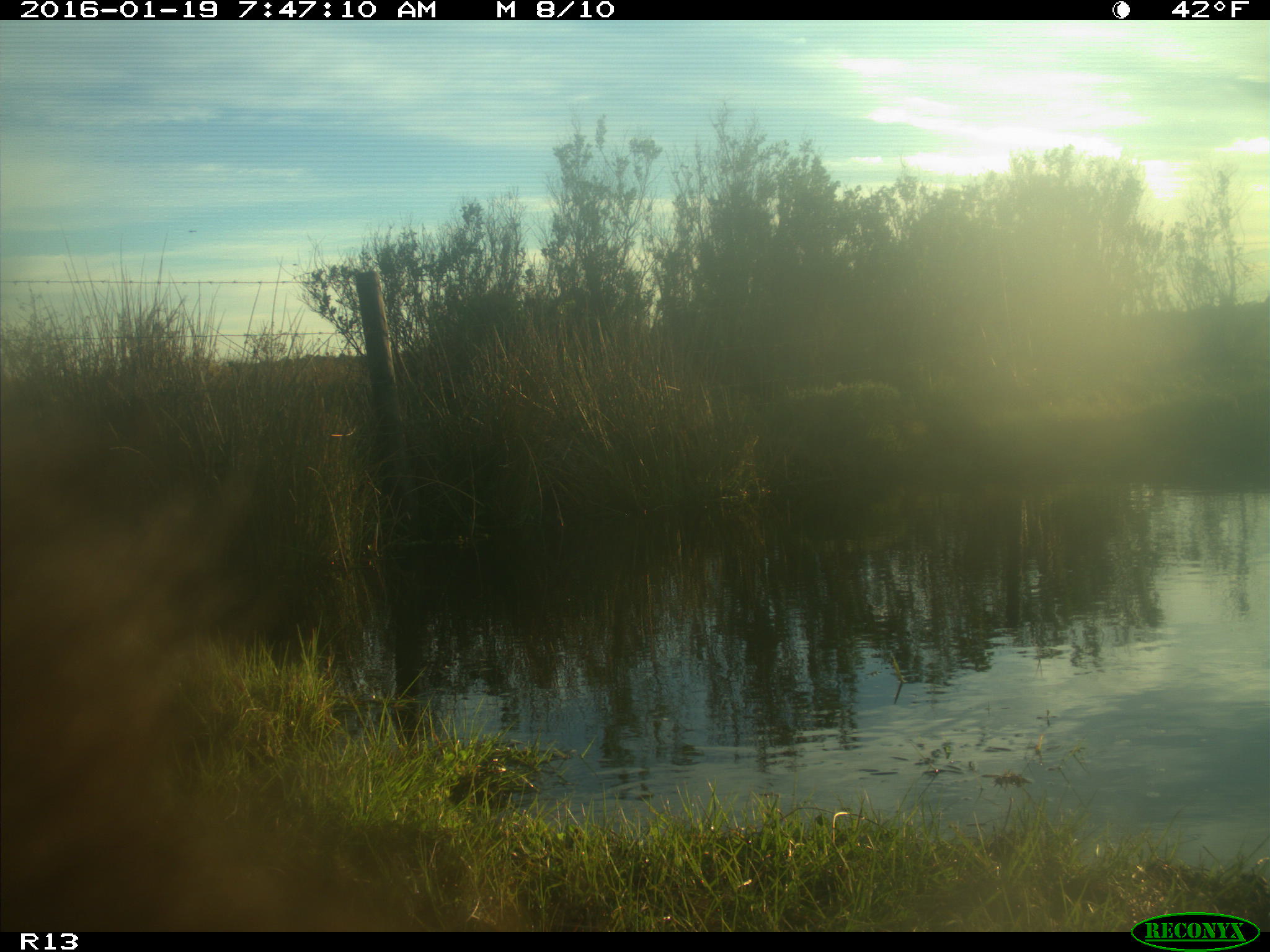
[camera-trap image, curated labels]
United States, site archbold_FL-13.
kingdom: Animalia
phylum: Chordata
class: Mammalia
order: Artiodactyla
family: Bovidae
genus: Bos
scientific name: Bos taurus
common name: domestic cow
Bos taurus (domestic cow).